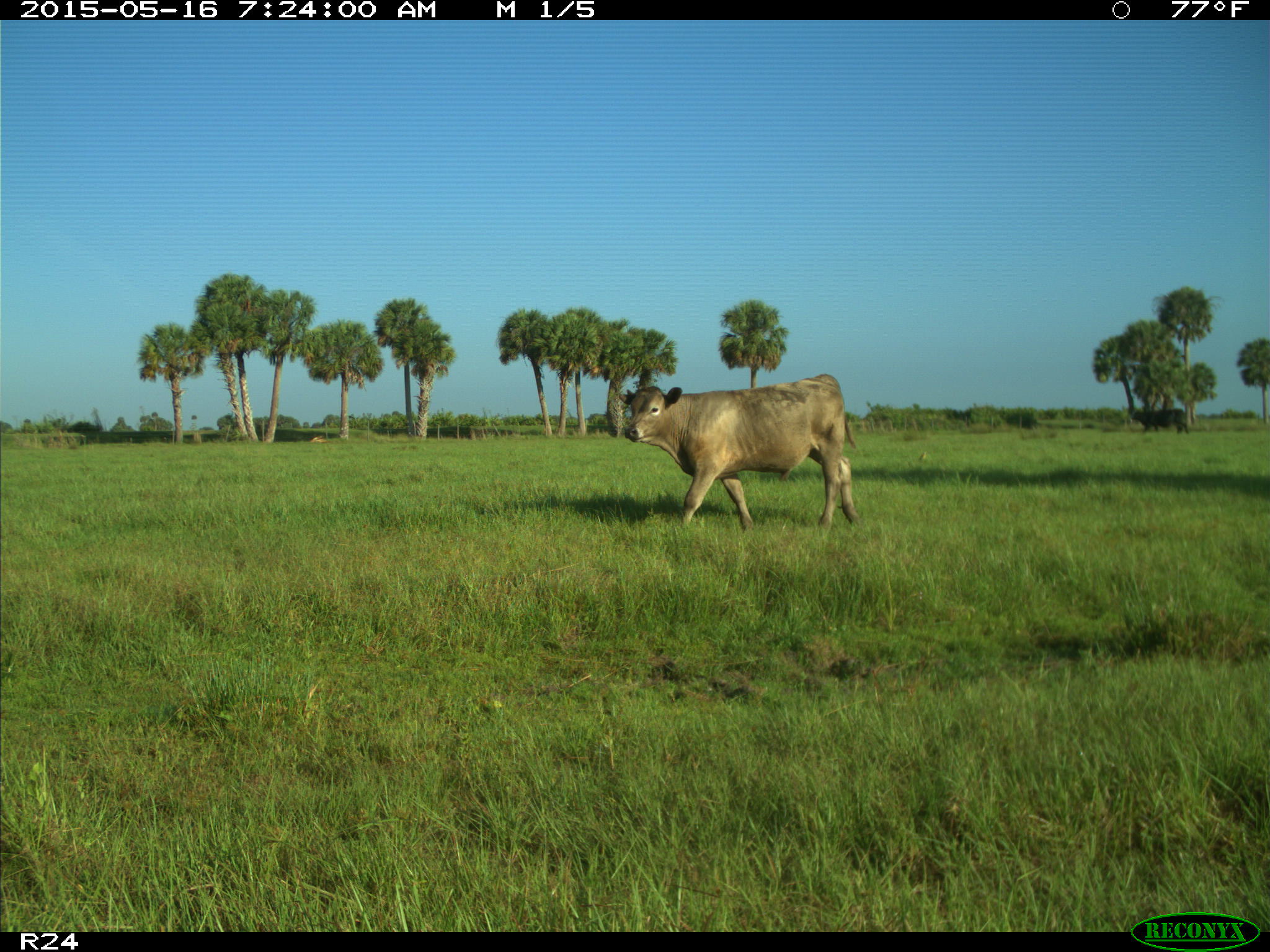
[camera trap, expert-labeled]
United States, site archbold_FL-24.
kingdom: Animalia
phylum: Chordata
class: Mammalia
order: Artiodactyla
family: Bovidae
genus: Bos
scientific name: Bos taurus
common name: domestic cow